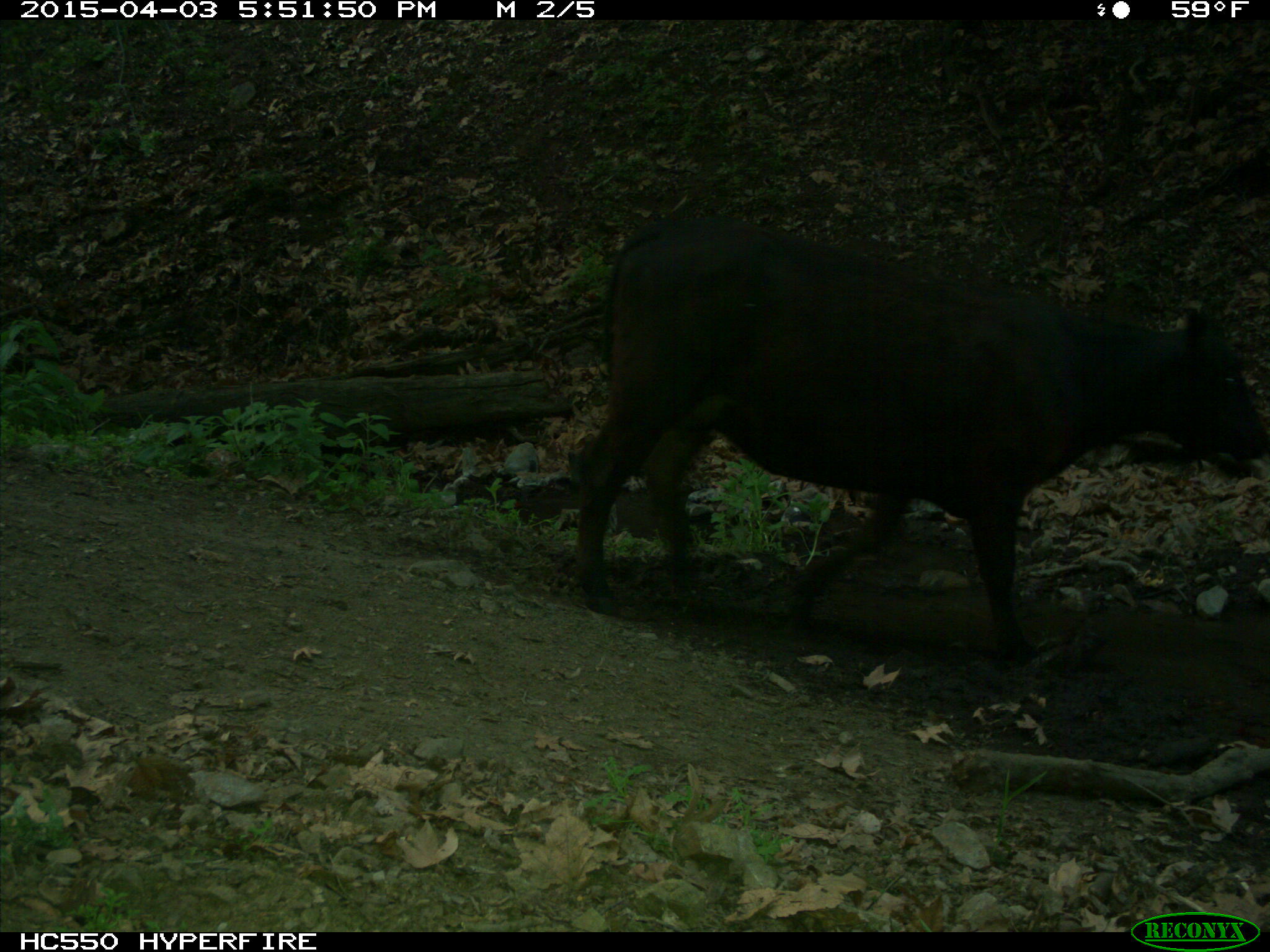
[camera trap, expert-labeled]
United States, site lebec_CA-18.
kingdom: Animalia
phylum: Chordata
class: Mammalia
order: Artiodactyla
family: Bovidae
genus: Bos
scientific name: Bos taurus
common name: domestic cow